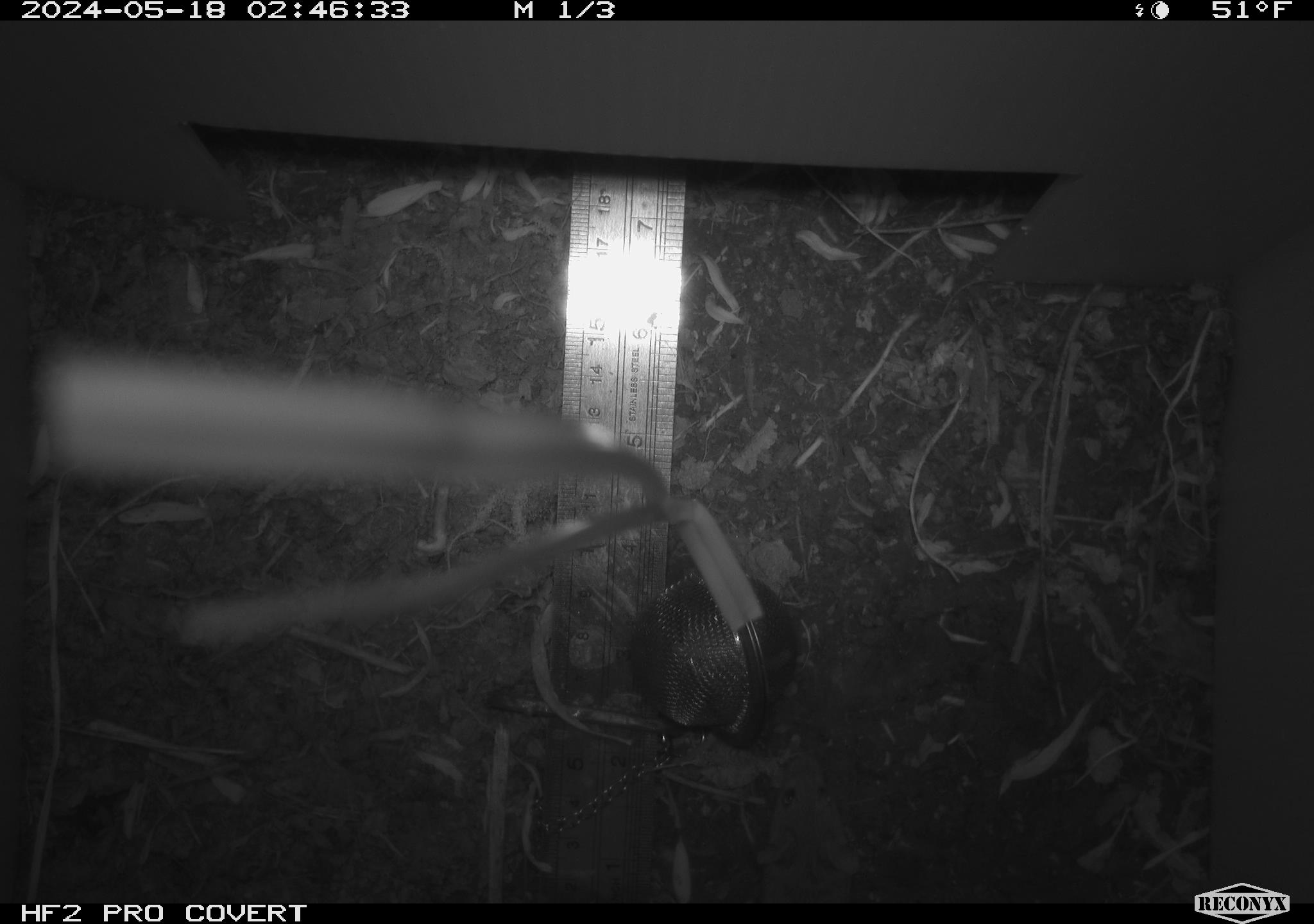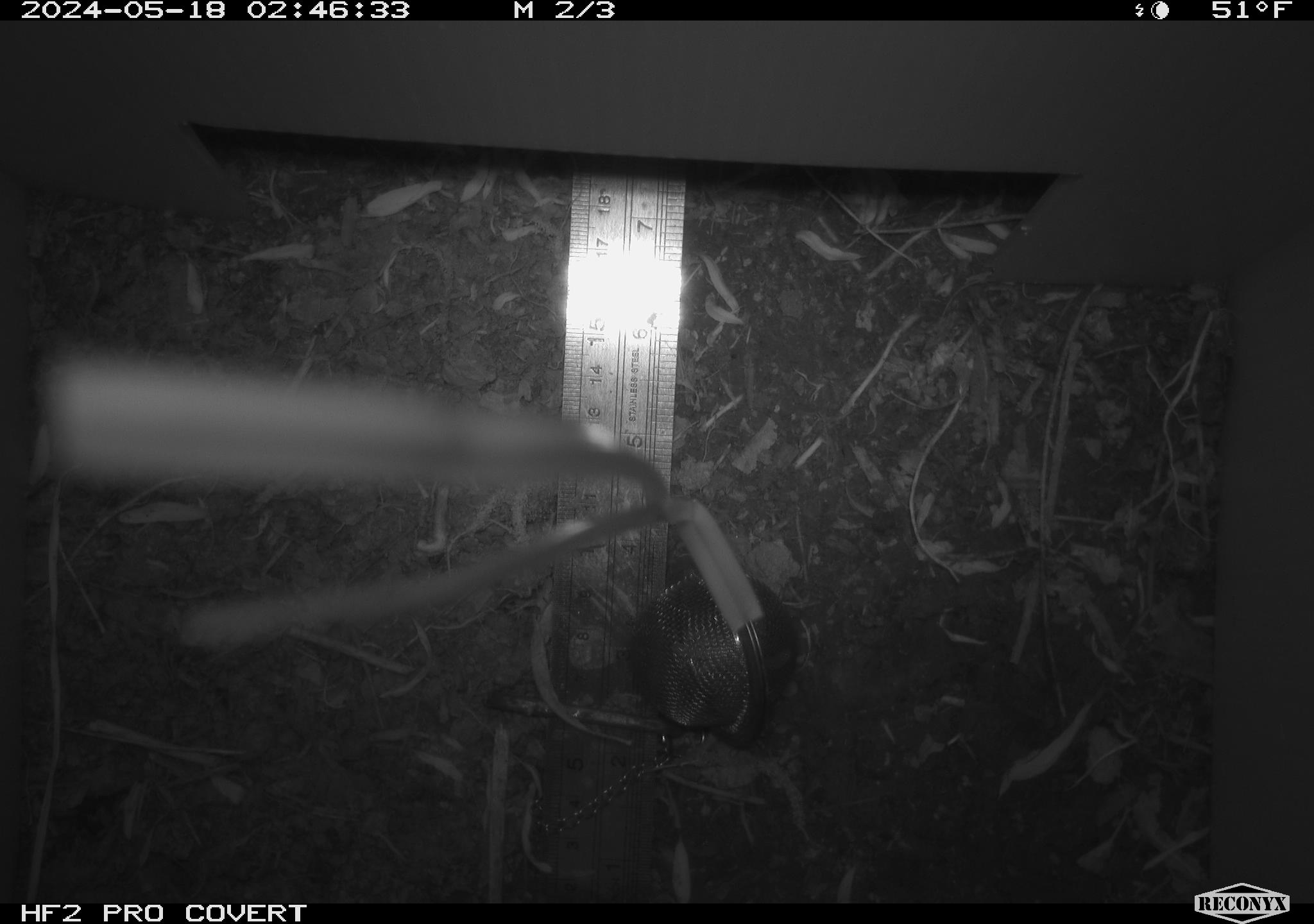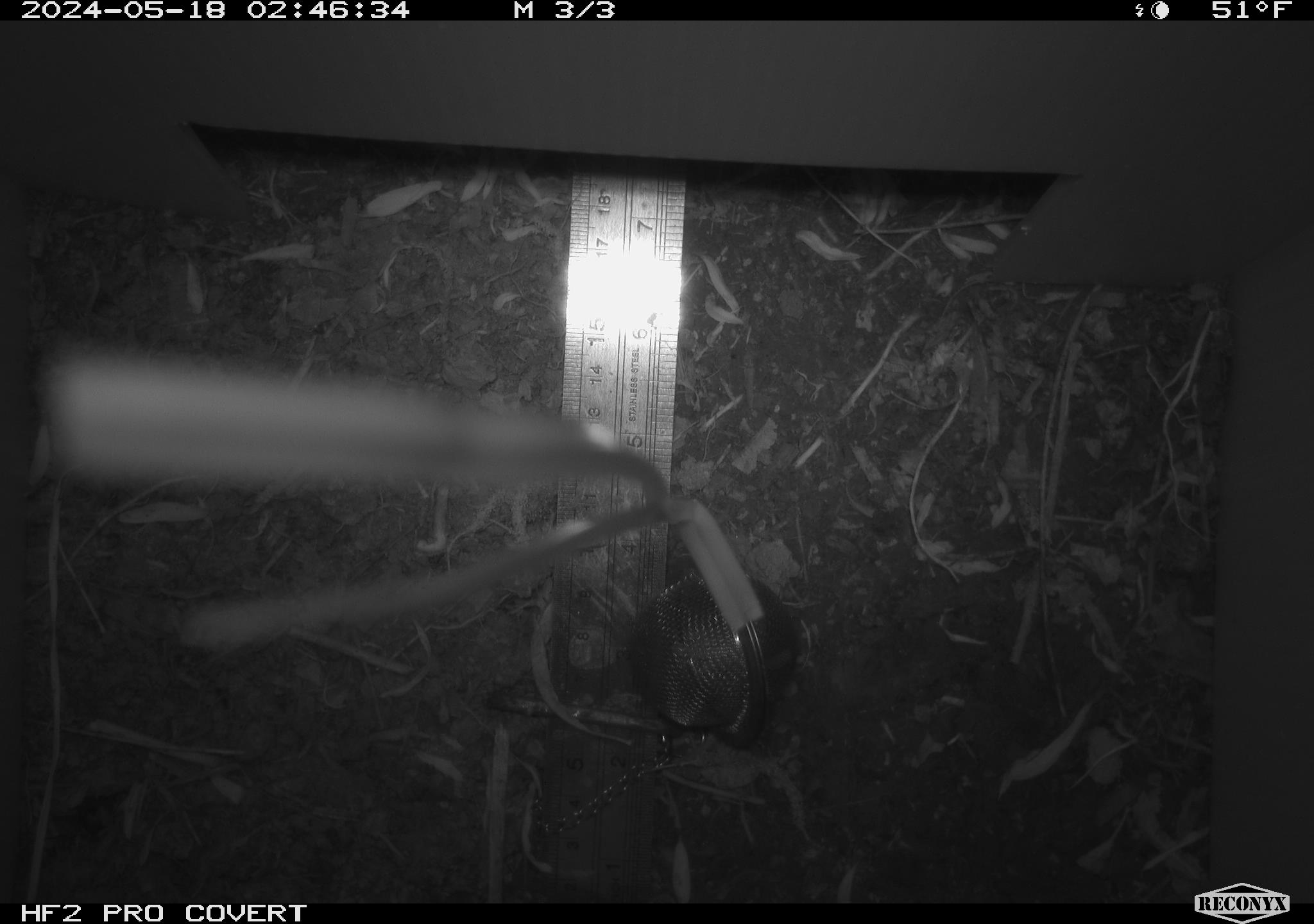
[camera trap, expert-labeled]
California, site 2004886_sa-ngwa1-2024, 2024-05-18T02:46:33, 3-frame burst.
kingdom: Animalia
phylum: Chordata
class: Mammalia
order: Rodentia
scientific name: Rodentia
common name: mouse species